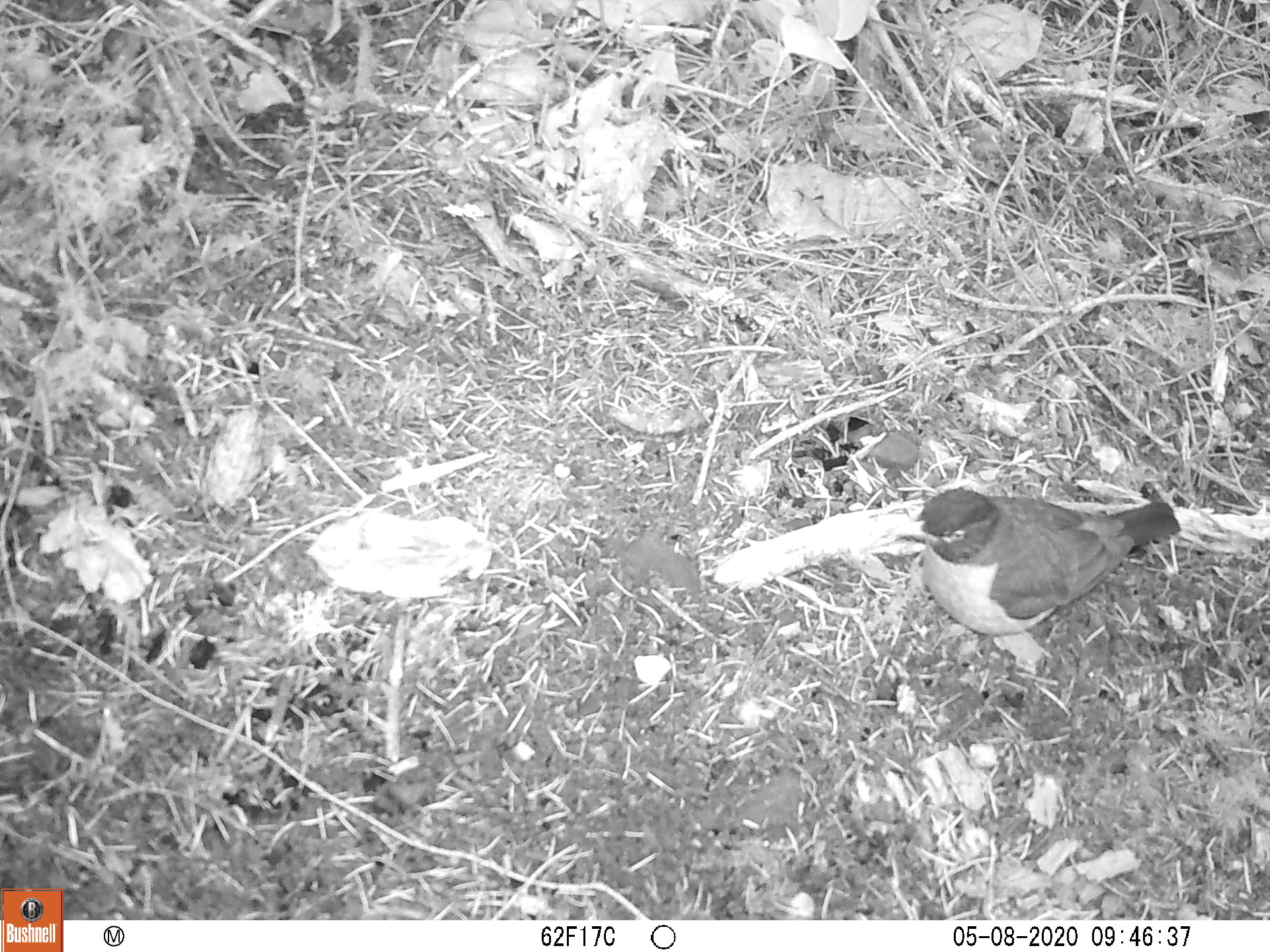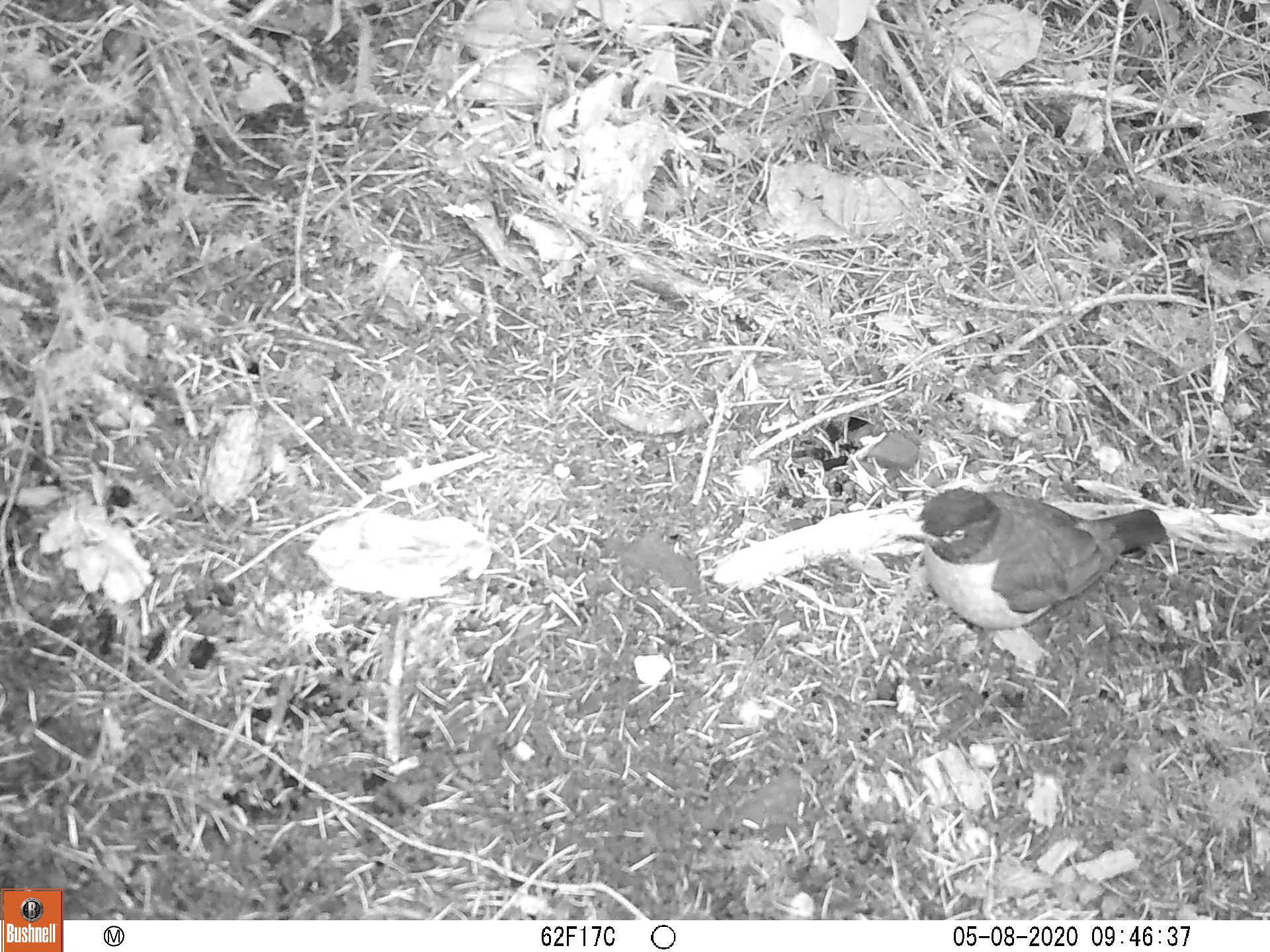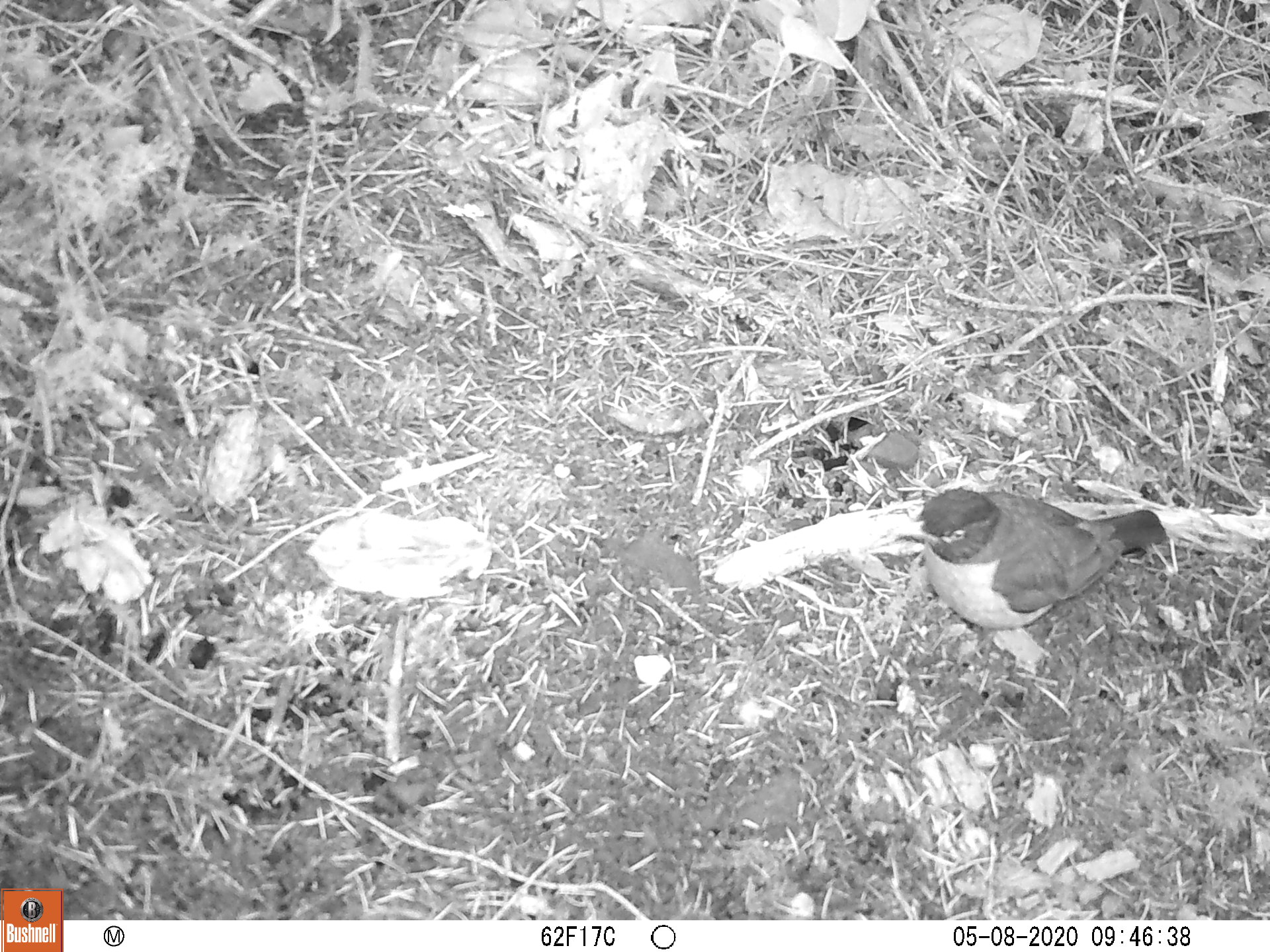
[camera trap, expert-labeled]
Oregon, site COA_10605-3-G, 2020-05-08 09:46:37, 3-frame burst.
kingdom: Animalia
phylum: Chordata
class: Aves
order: Passeriformes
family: Turdidae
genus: Turdus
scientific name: Turdus migratorius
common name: american robin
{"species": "american robin (Turdus migratorius)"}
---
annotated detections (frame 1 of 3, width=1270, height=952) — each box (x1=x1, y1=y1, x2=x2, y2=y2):
american robin: (x1=869, y1=471, x2=1195, y2=650)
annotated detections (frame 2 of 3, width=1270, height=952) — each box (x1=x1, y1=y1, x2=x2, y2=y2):
american robin: (x1=883, y1=471, x2=1181, y2=655)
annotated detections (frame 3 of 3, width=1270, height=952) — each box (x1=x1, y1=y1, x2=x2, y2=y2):
american robin: (x1=883, y1=470, x2=1173, y2=655)